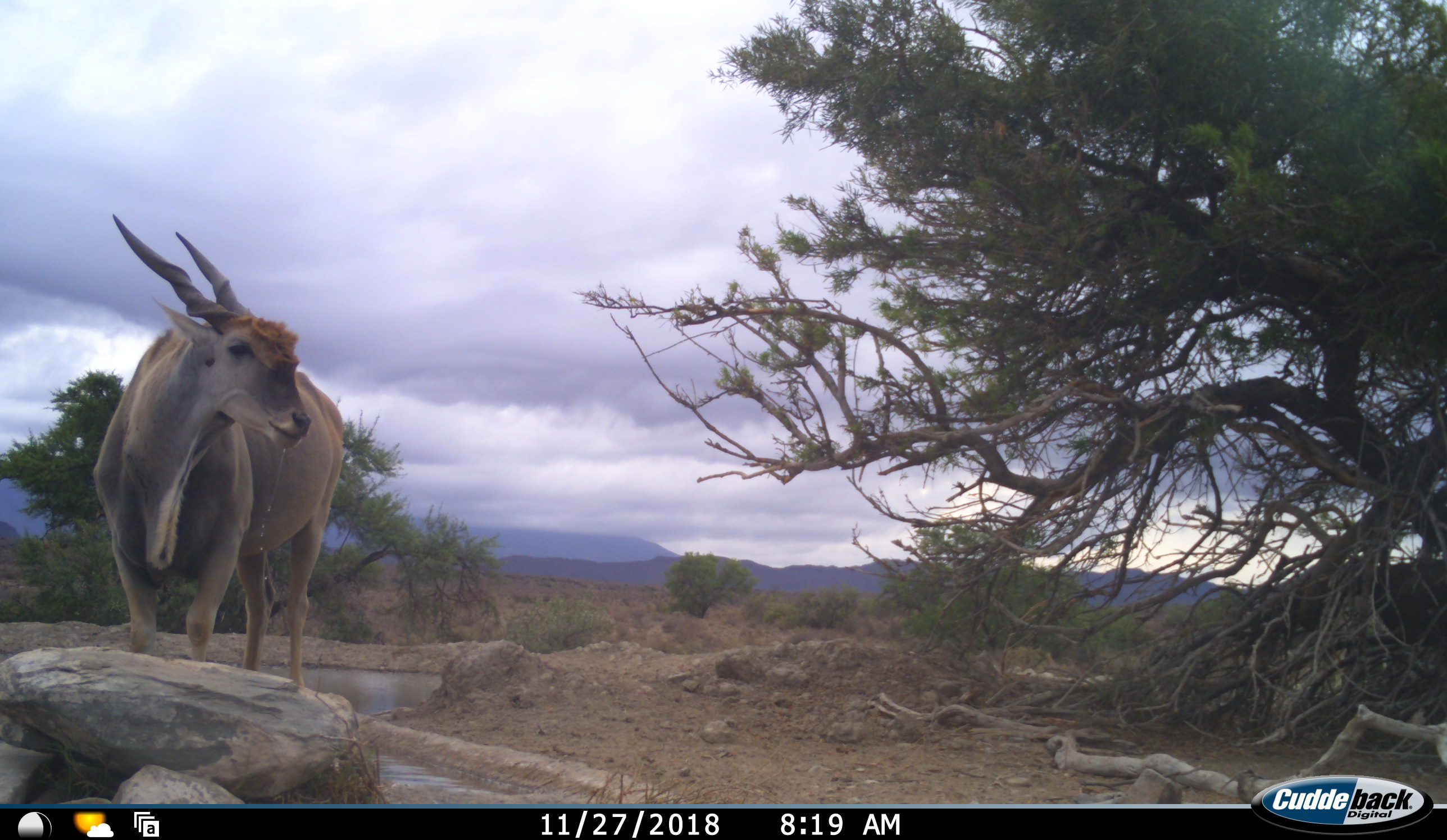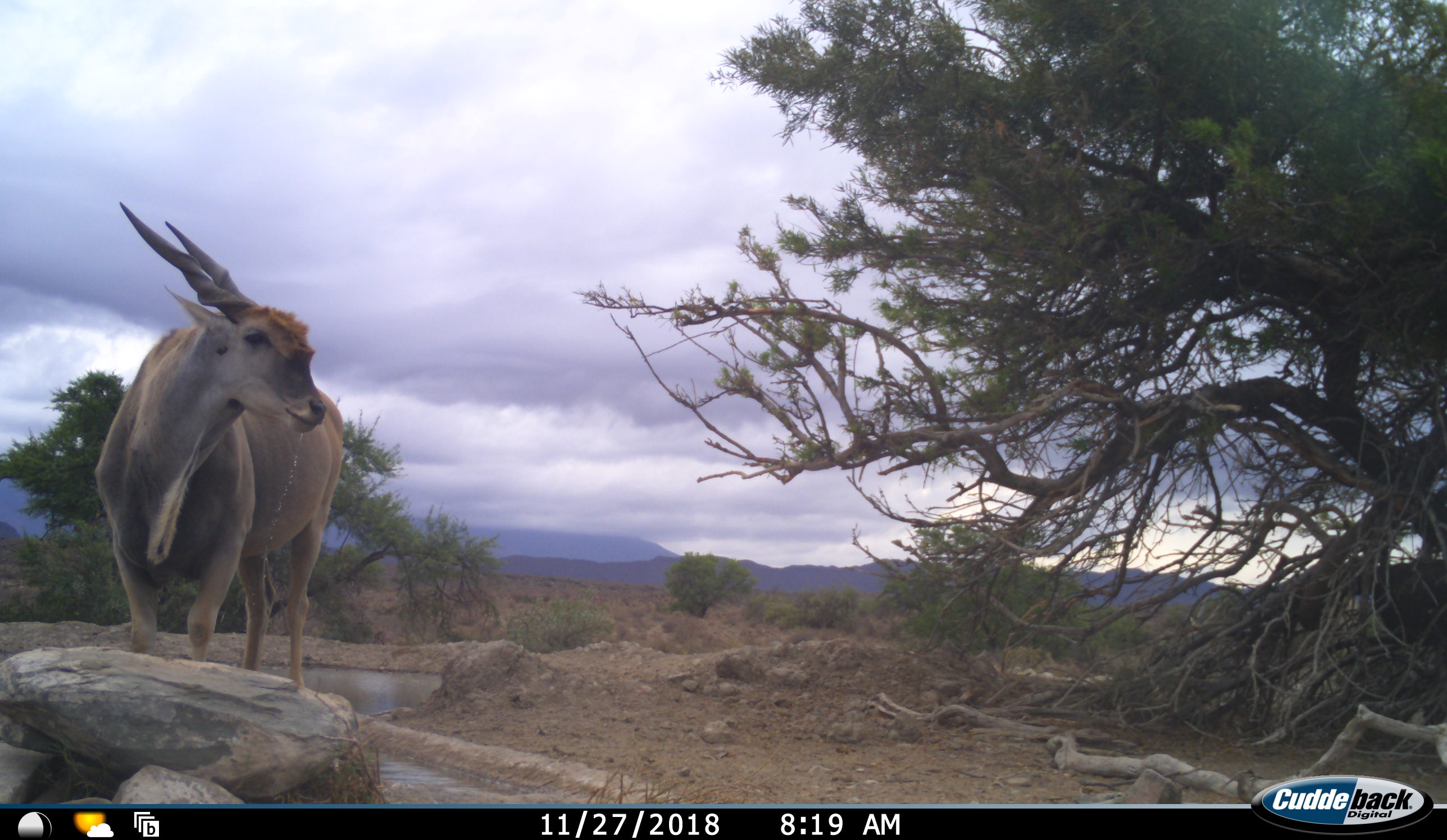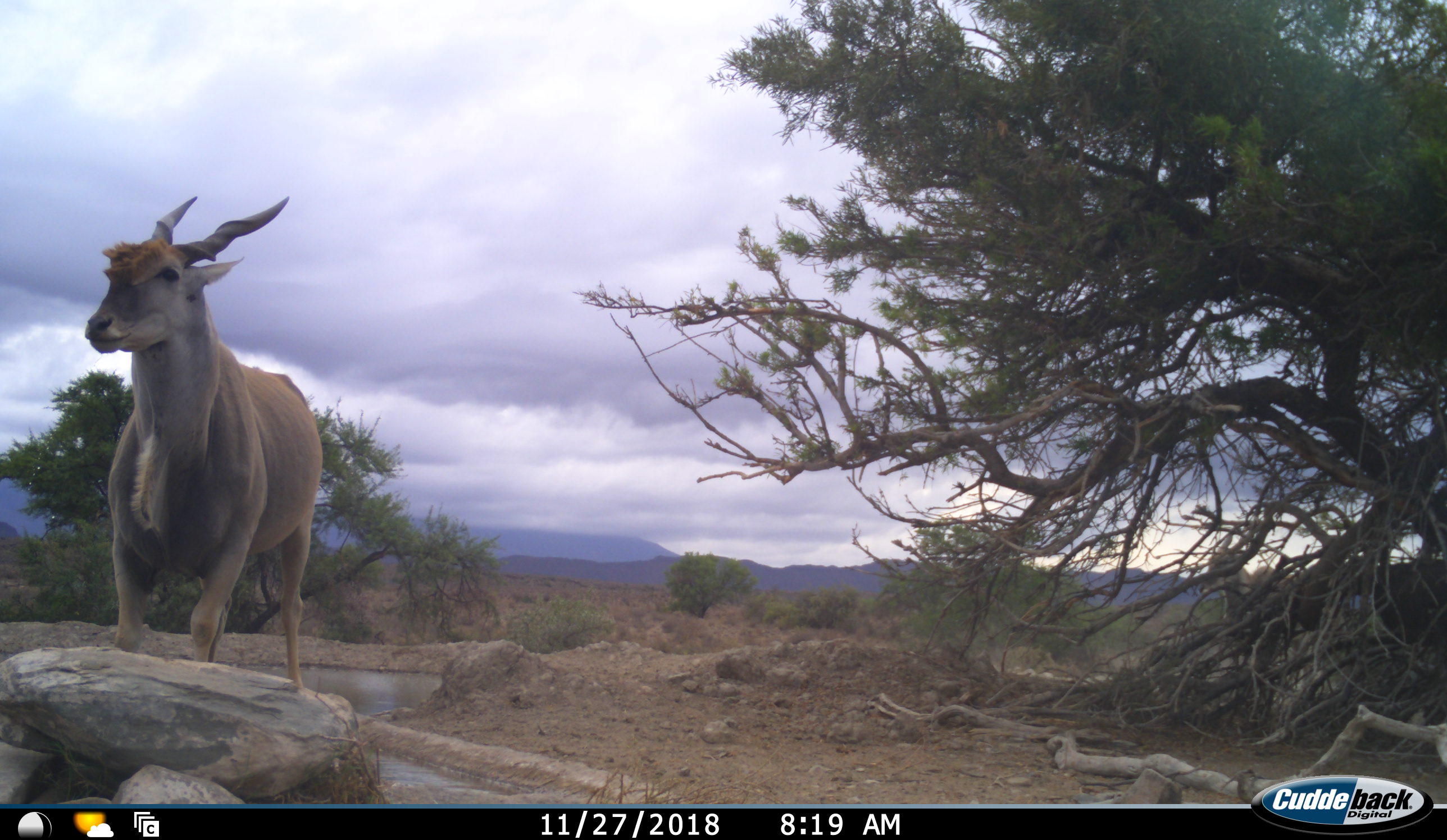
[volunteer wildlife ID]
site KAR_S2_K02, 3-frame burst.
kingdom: Animalia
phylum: Chordata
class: Mammalia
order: Artiodactyla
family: Bovidae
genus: Tragelaphus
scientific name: Tragelaphus oryx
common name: eland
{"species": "eland (Tragelaphus oryx)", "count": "2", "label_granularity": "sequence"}